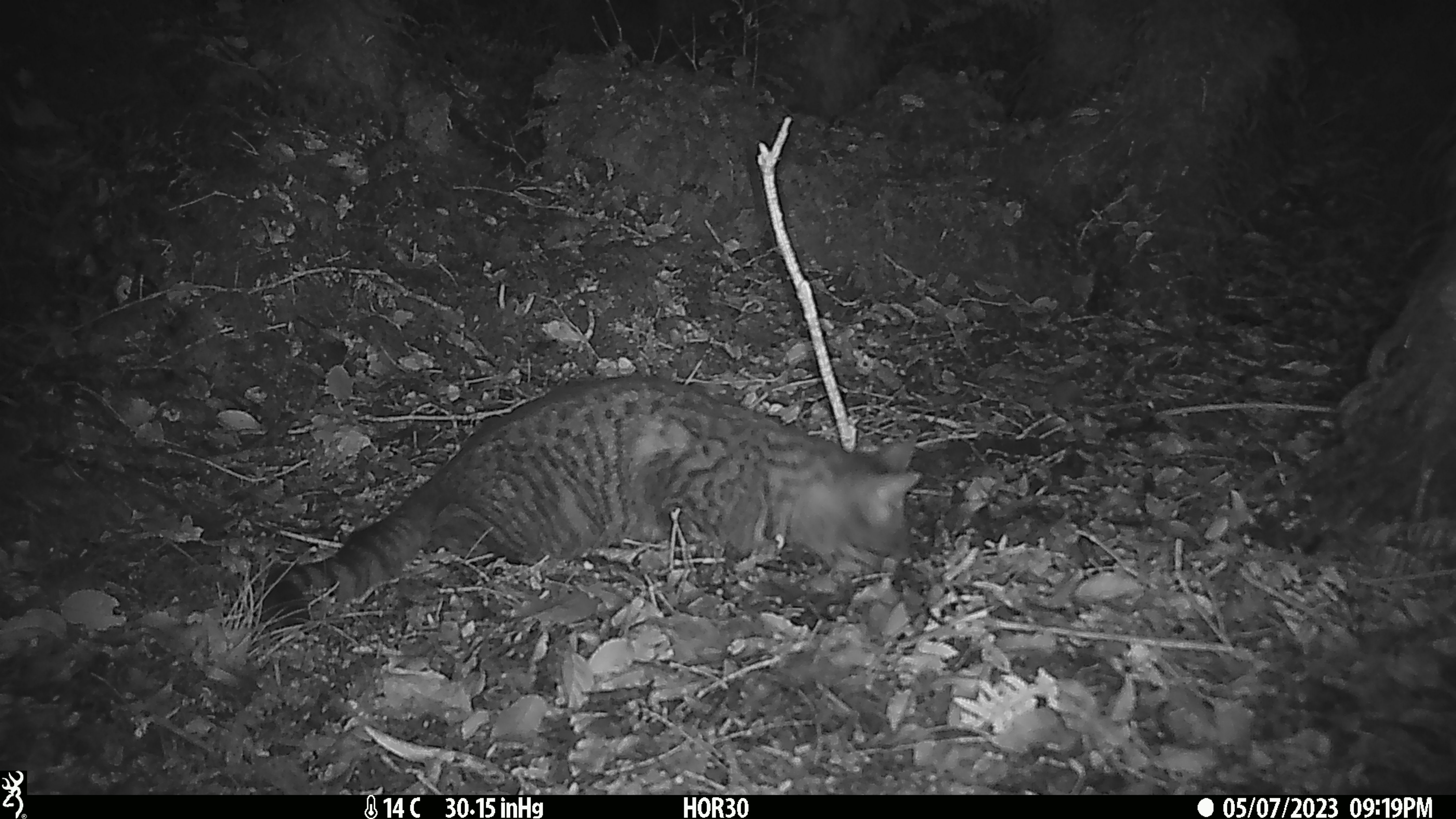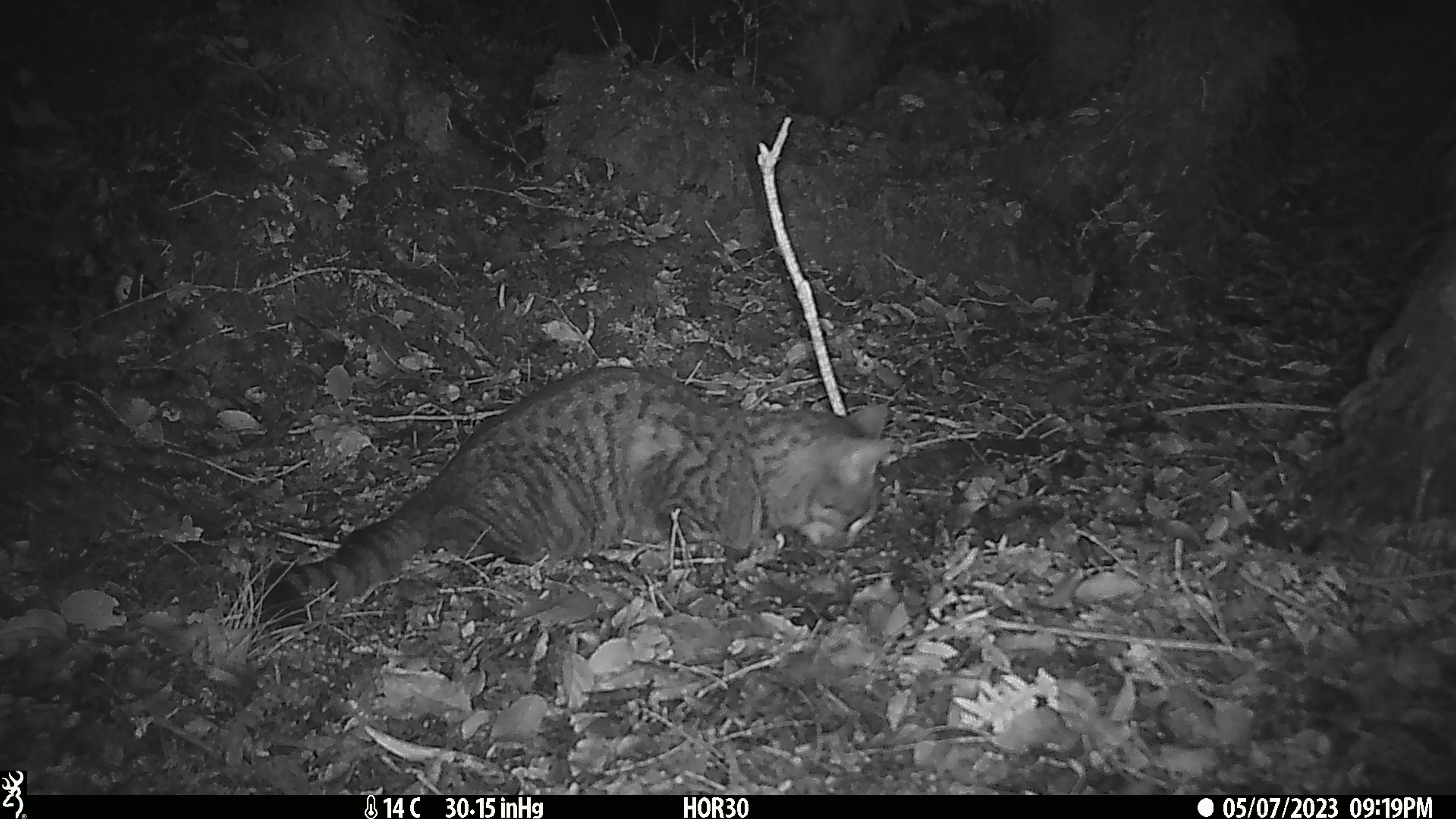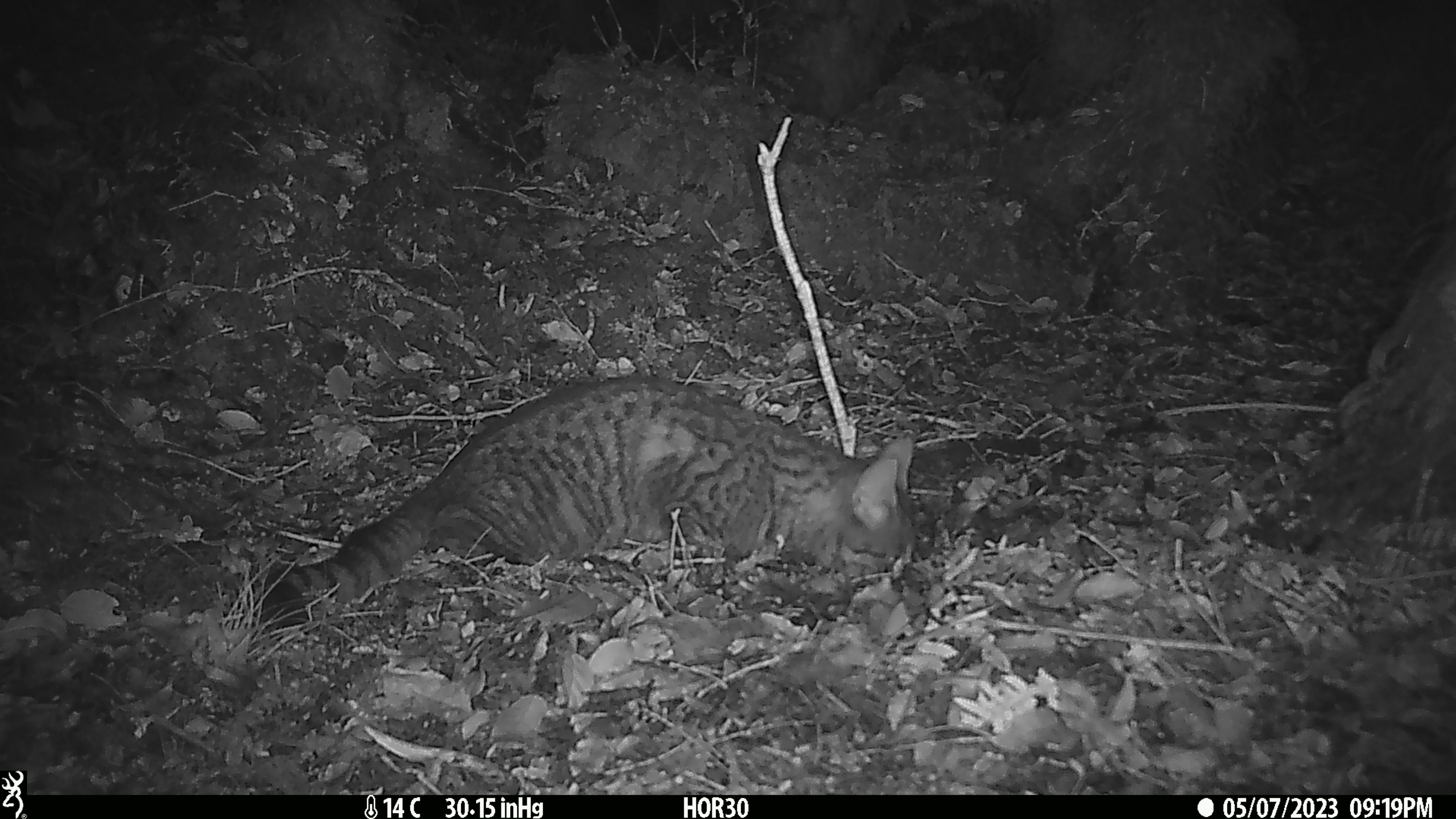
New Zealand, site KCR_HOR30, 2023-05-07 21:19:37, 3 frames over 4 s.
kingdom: Animalia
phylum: Chordata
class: Mammalia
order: Carnivora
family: Felidae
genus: Felis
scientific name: Felis catus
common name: domestic cat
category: cat